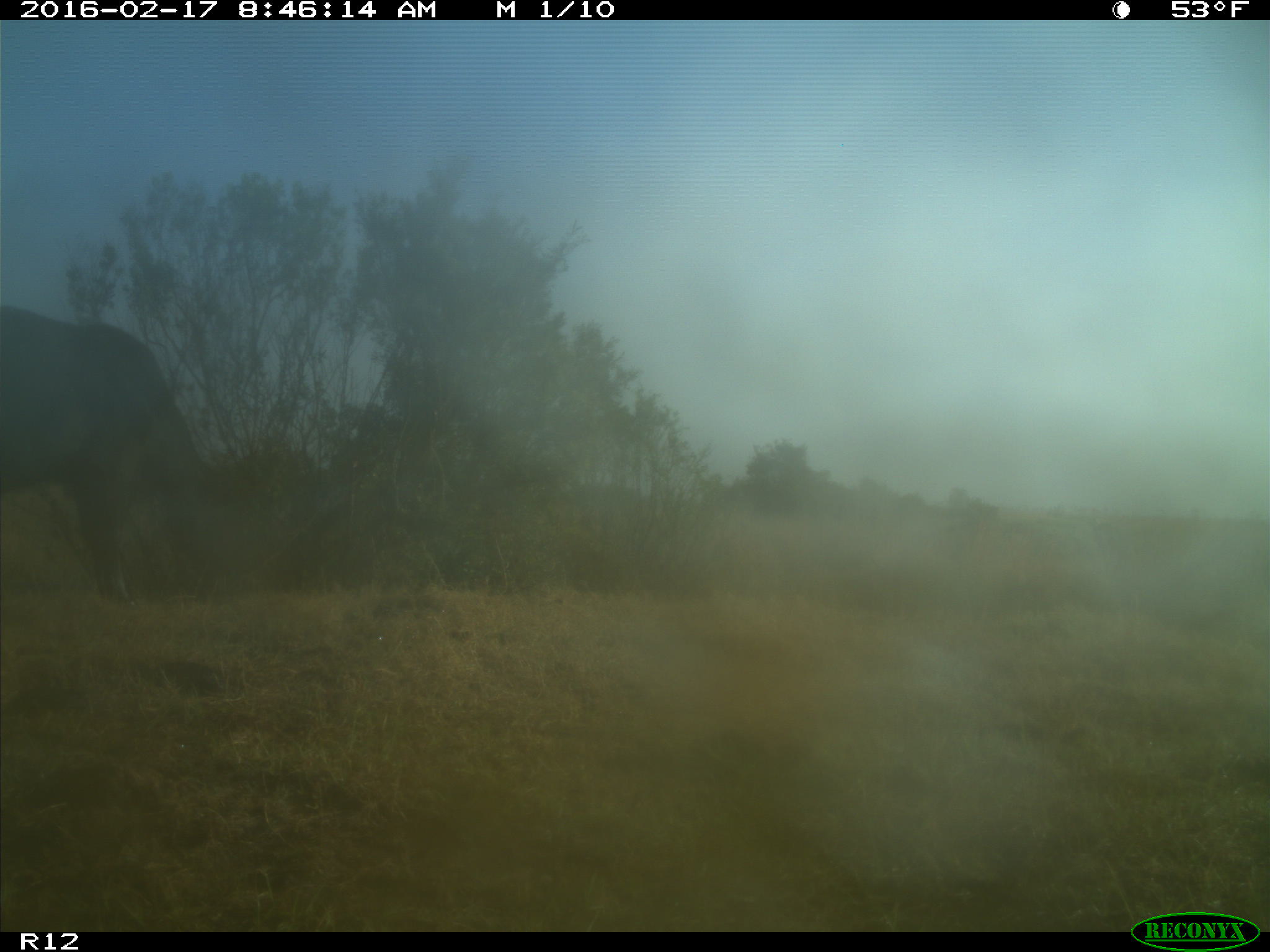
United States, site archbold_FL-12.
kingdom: Animalia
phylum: Chordata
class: Mammalia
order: Artiodactyla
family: Bovidae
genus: Bos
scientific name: Bos taurus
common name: domestic cow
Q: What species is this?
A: Bos taurus (domestic cow).